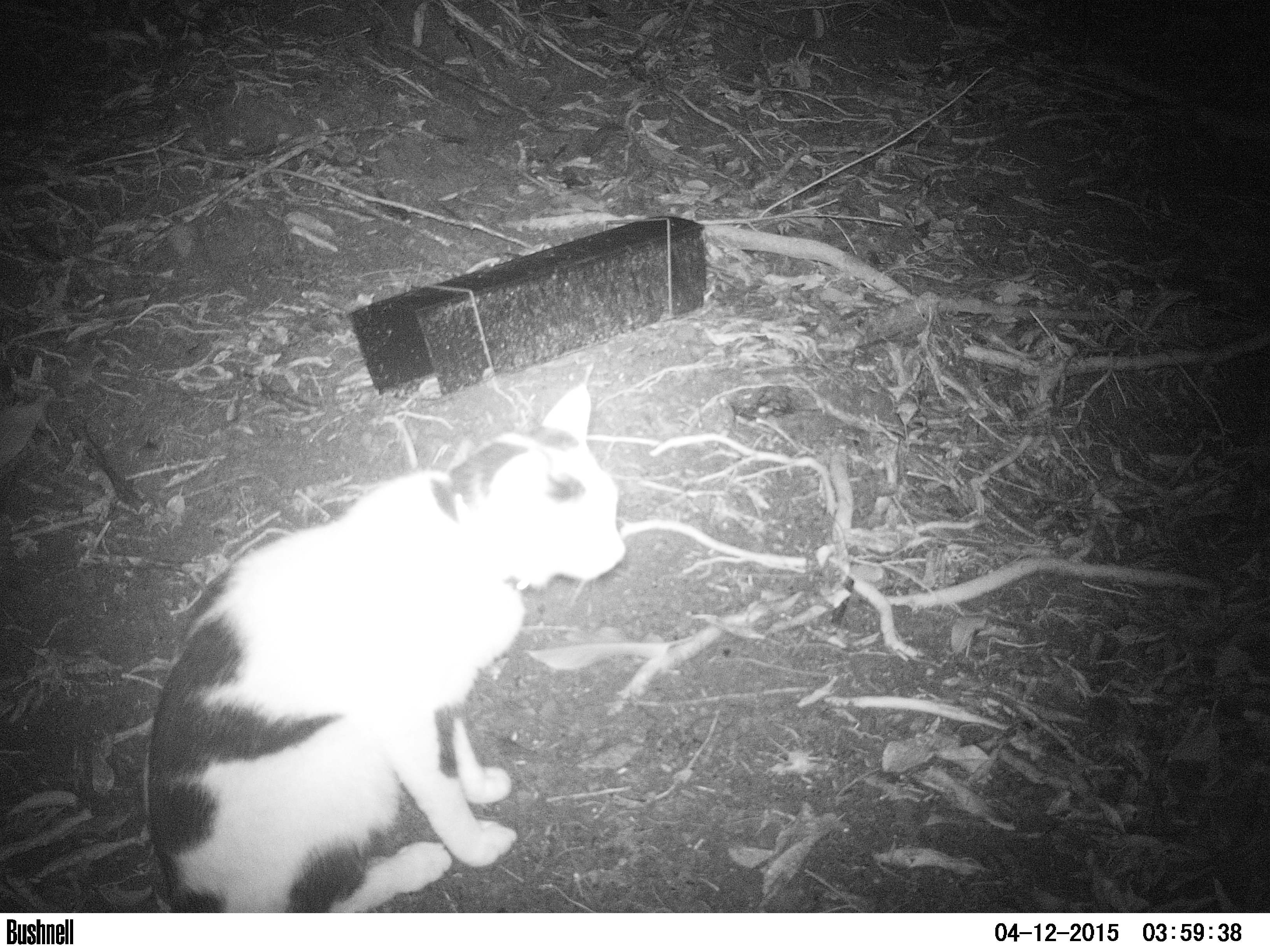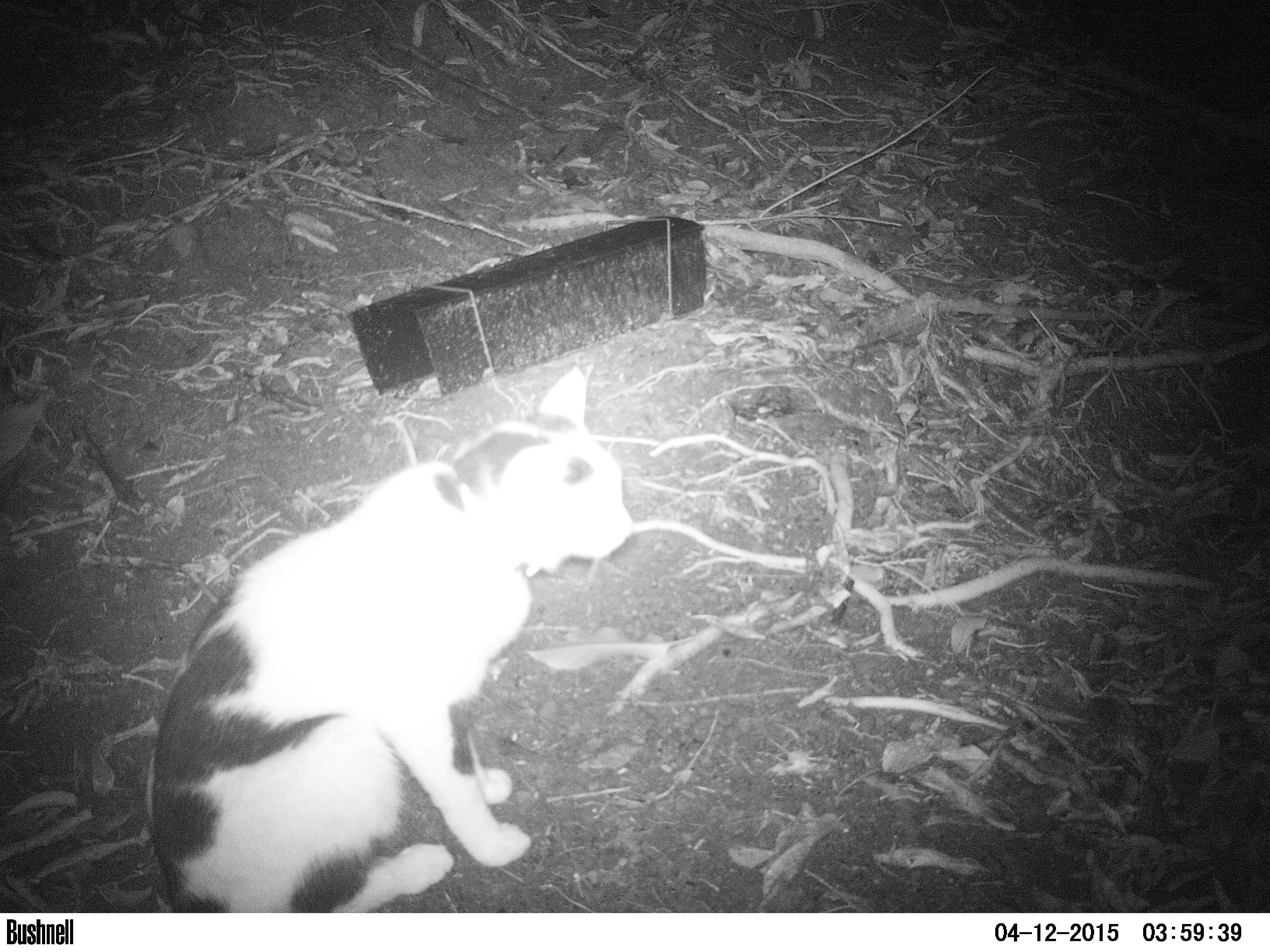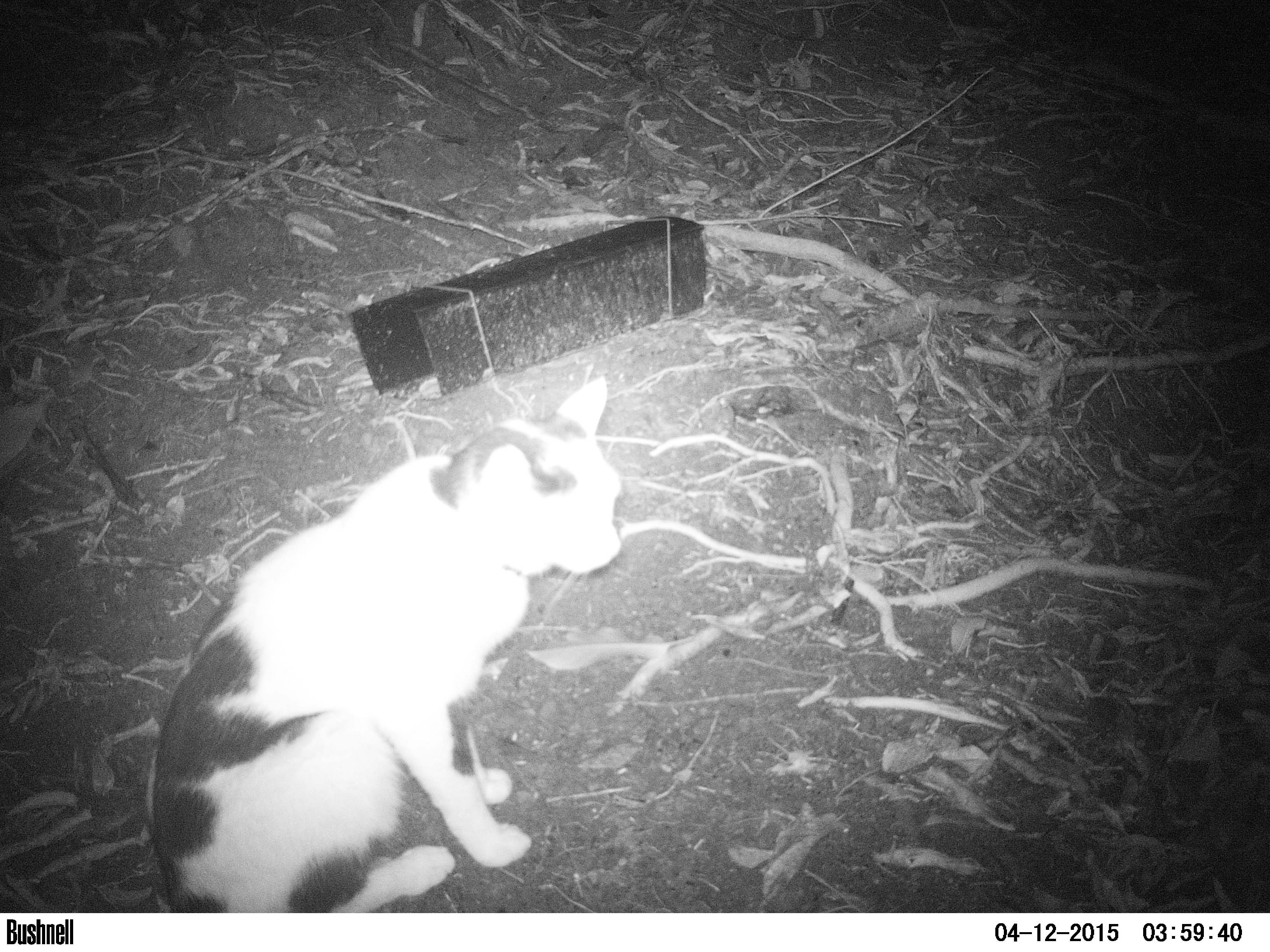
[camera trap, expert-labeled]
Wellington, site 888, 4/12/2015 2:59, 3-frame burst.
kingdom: Animalia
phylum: Chordata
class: Mammalia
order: Carnivora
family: Felidae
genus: Felis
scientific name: Felis catus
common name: cat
Cat (Felis catus).